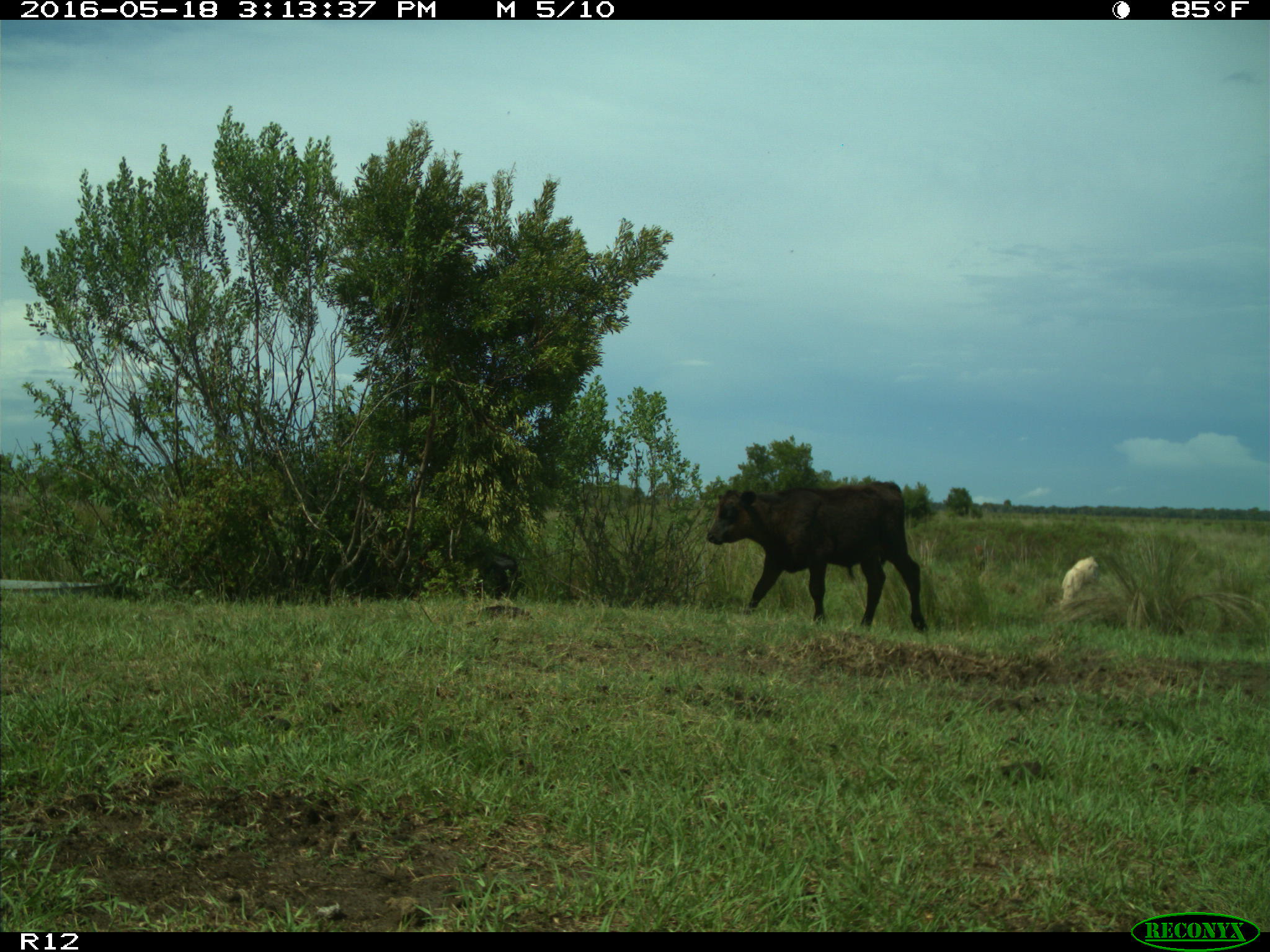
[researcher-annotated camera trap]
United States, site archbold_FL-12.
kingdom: Animalia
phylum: Chordata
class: Mammalia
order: Artiodactyla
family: Bovidae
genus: Bos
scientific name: Bos taurus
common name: domestic cow